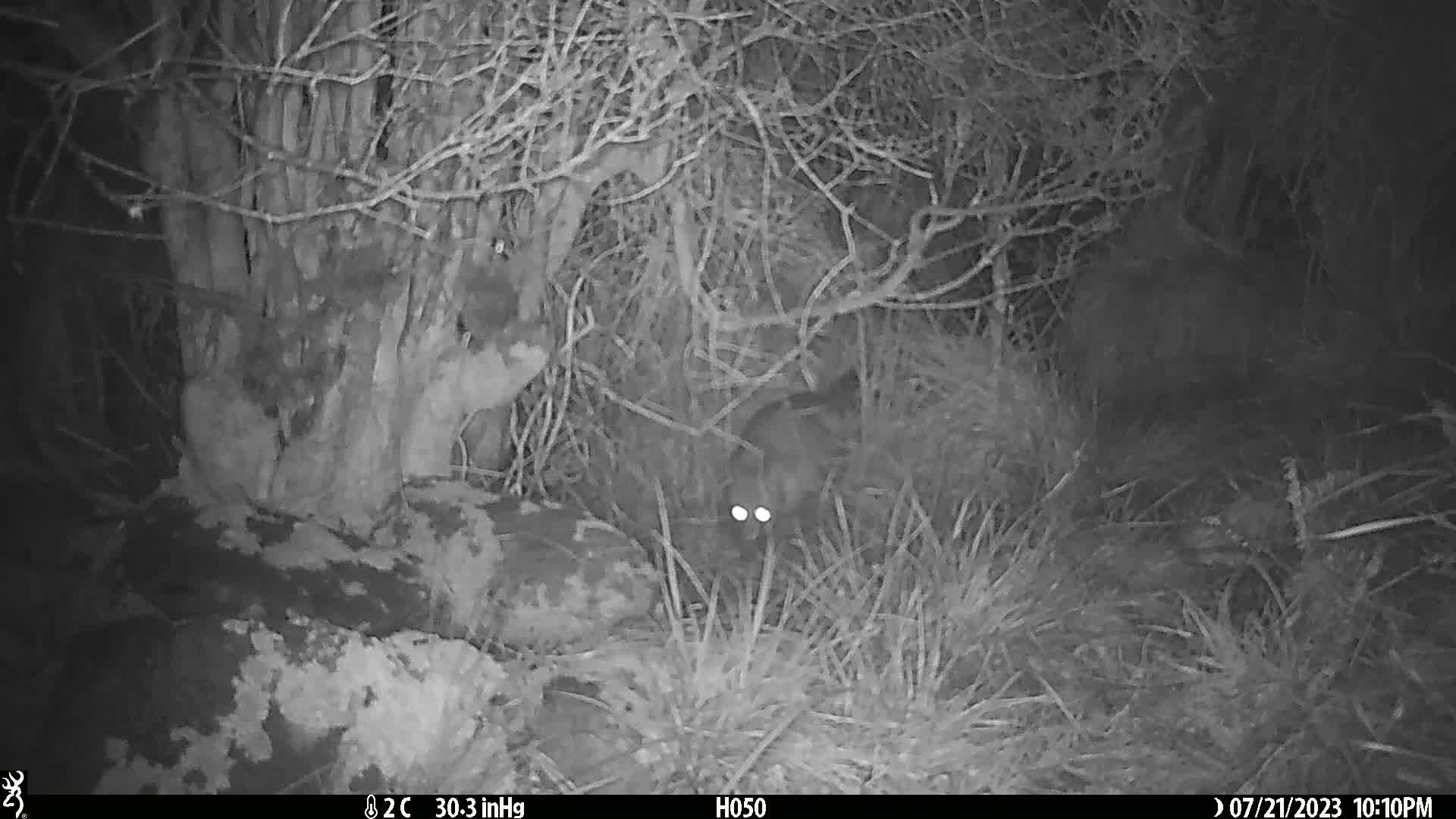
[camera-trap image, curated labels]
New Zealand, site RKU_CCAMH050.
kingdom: Animalia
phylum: Chordata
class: Mammalia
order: Diprotodontia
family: Phalangeridae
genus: Trichosurus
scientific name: Trichosurus vulpecula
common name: common brushtail possum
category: possum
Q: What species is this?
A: Possum (common brushtail possum) (Trichosurus vulpecula).